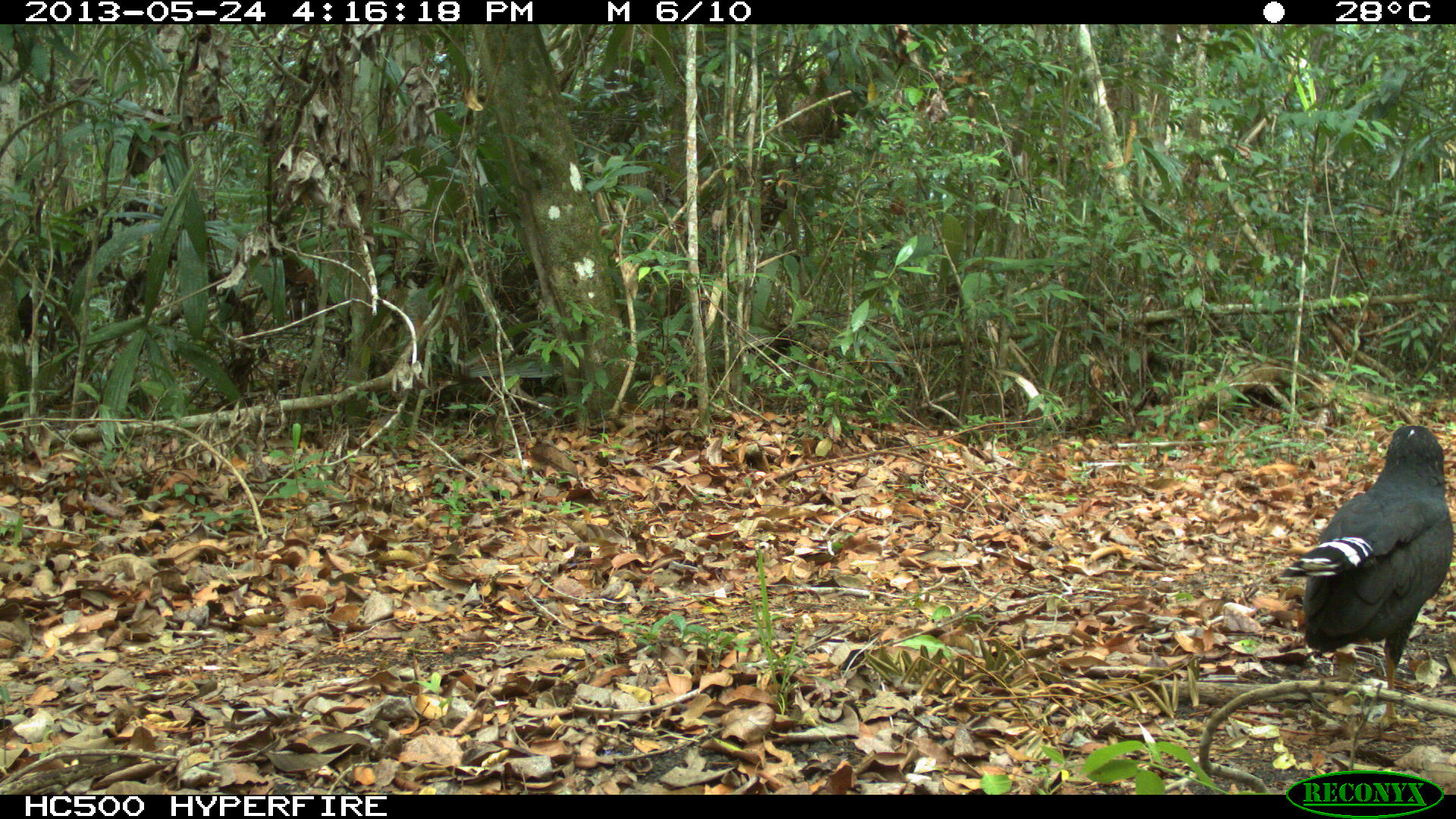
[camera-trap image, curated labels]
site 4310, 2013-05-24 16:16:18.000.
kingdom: Animalia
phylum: Chordata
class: Aves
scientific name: Aves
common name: birds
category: unknown raptor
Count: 1.